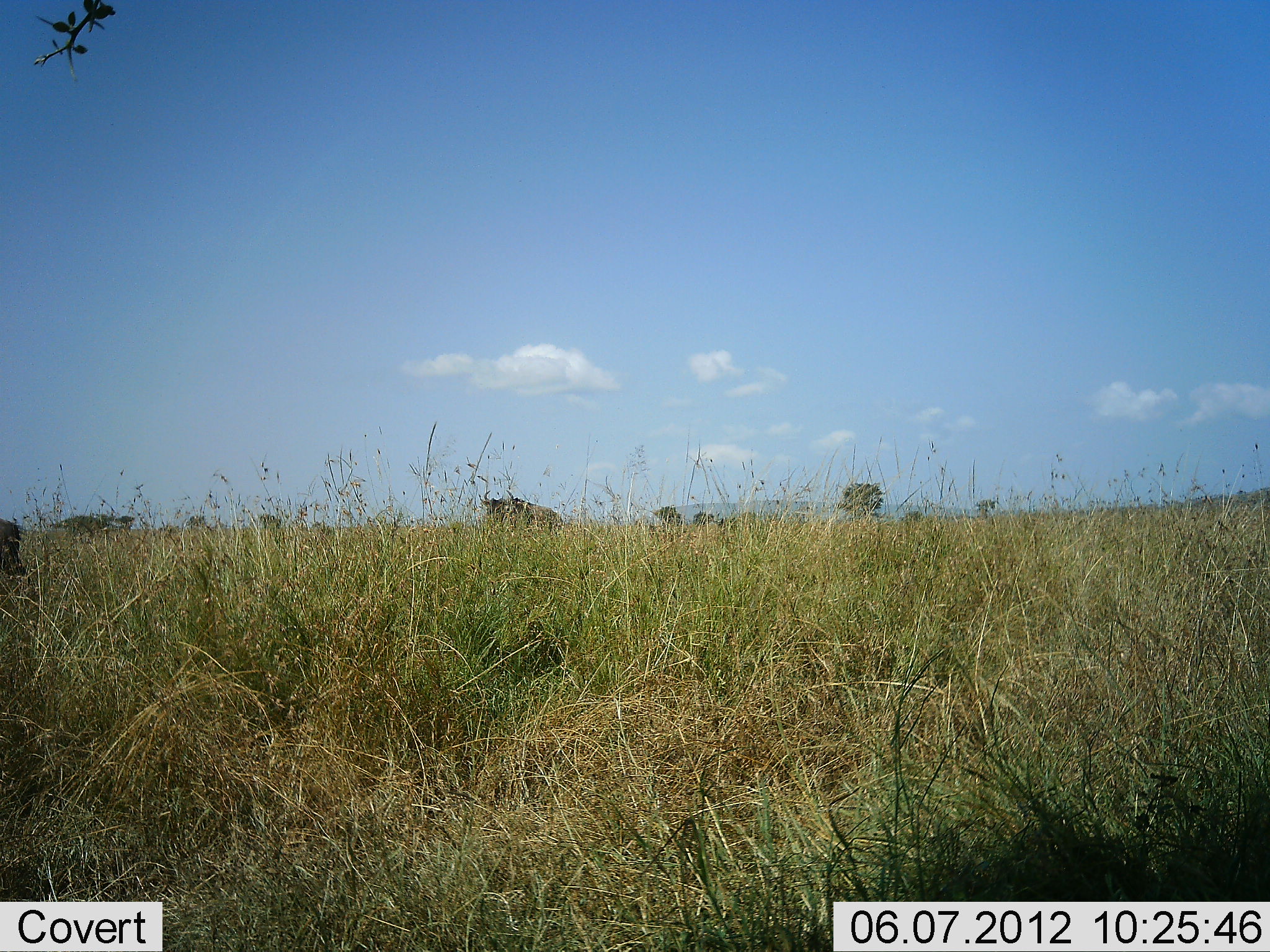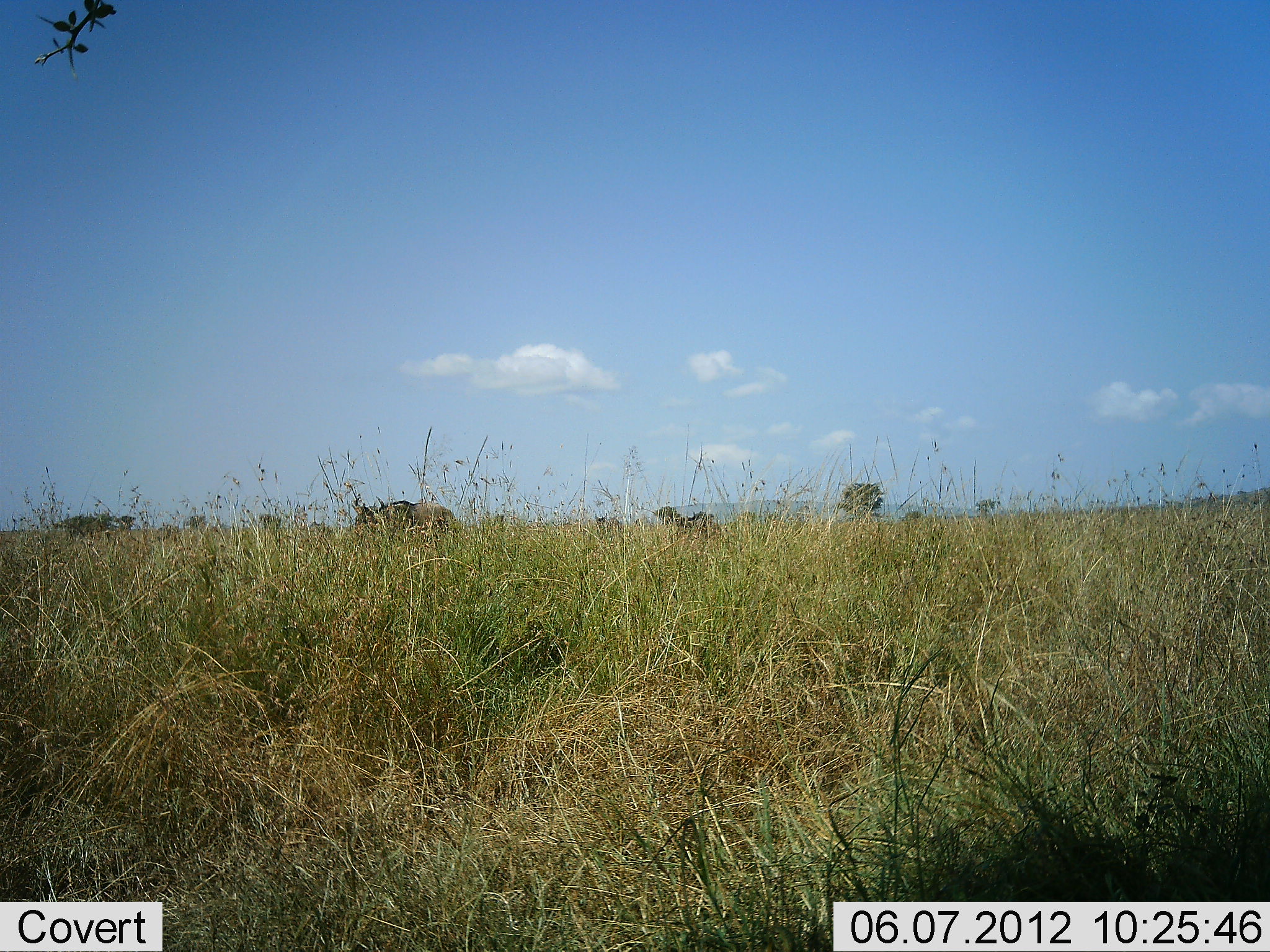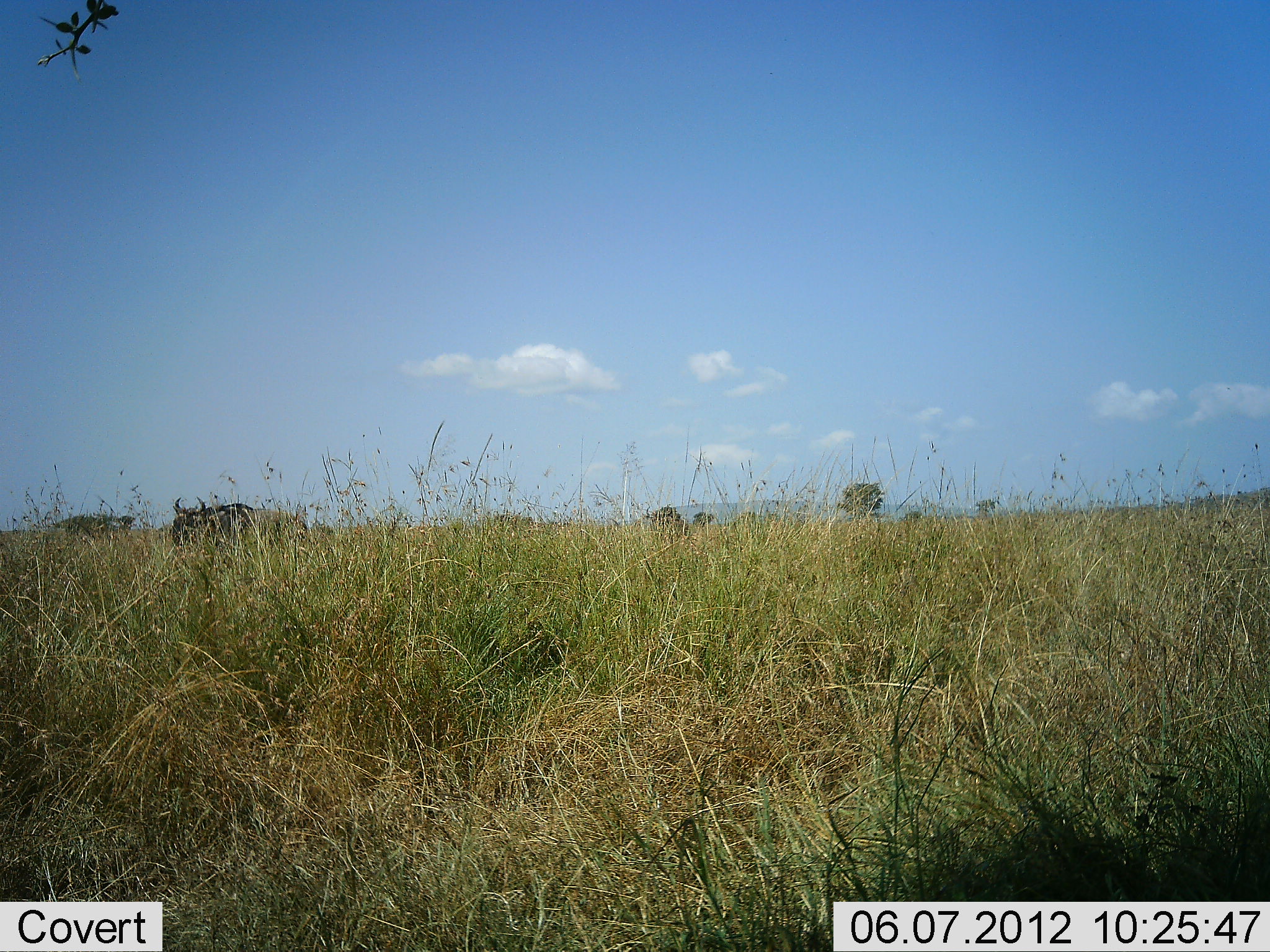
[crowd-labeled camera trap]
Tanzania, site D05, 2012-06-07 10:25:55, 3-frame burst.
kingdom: Animalia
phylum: Chordata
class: Mammalia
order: Artiodactyla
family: Bovidae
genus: Connochaetes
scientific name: Connochaetes taurinus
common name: blue wildebeest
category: wildebeest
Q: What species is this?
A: Wildebeest (blue wildebeest) (Connochaetes taurinus).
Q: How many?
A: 4.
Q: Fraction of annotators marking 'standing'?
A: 0%.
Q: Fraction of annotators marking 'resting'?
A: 0%.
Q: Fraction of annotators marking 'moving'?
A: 100%.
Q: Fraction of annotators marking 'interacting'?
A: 0%.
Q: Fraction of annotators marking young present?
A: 0%.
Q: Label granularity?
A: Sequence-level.